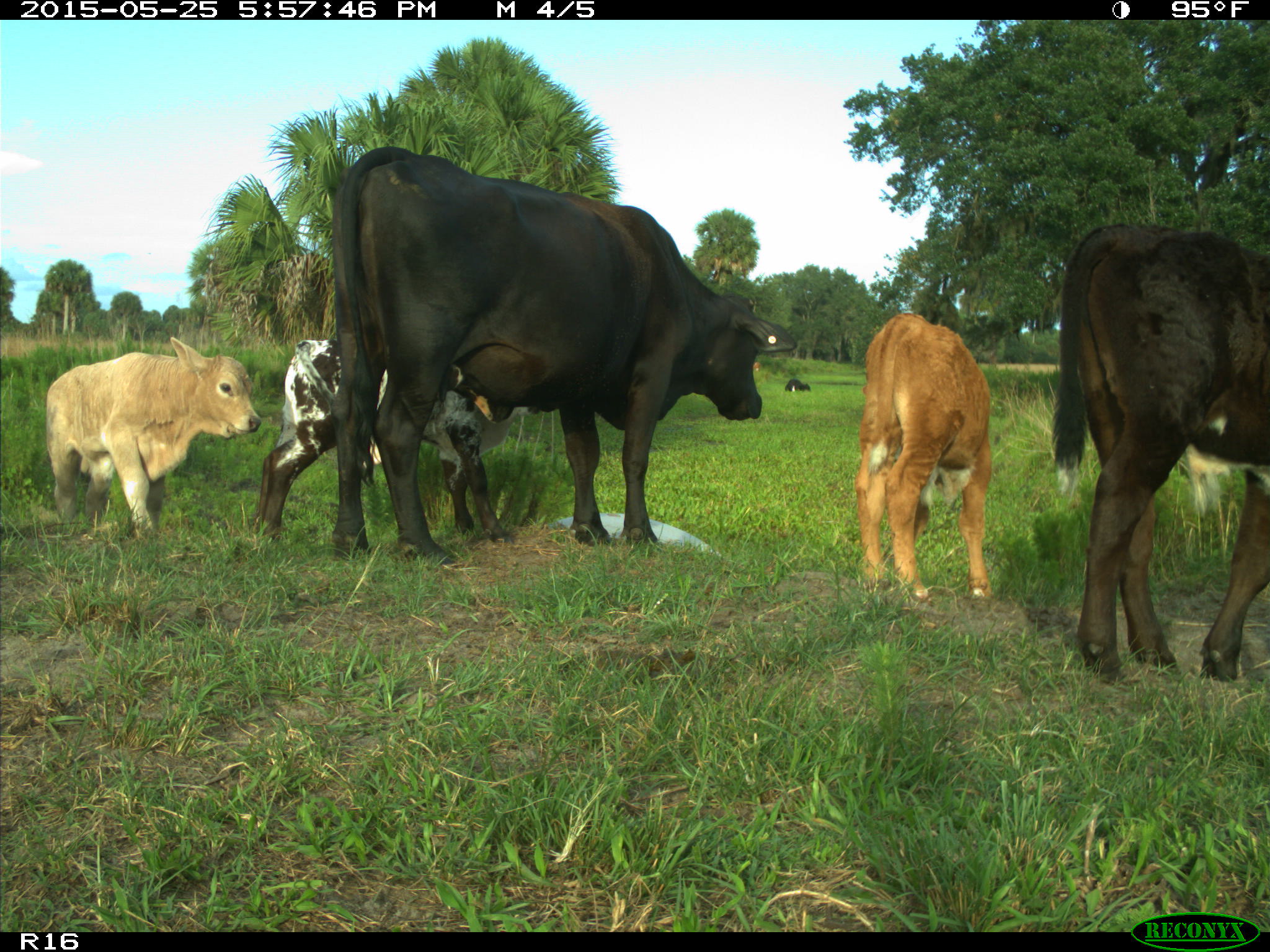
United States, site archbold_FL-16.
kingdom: Animalia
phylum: Chordata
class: Mammalia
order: Artiodactyla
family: Bovidae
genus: Bos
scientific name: Bos taurus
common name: domestic cow